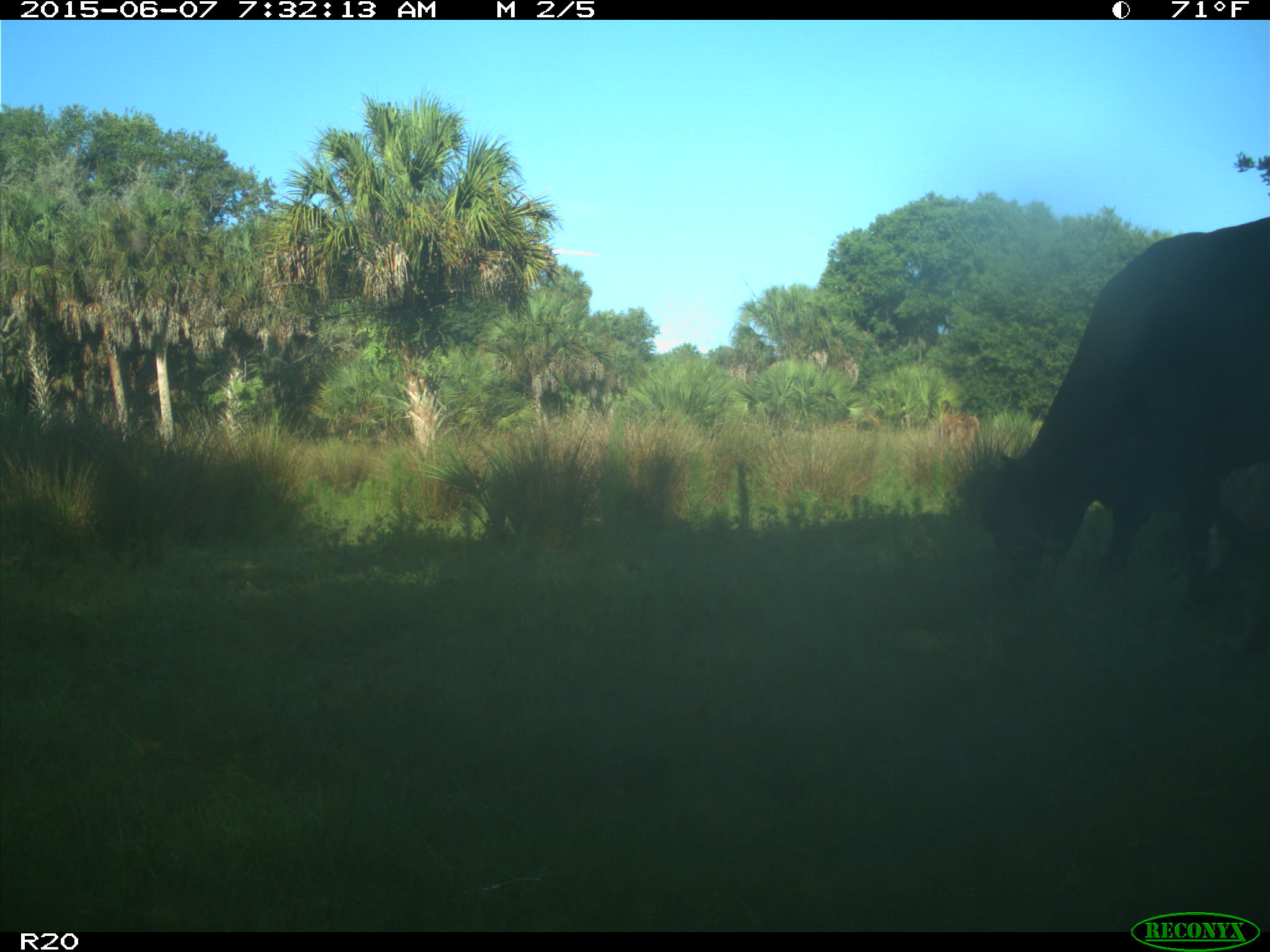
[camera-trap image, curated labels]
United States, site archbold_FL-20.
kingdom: Animalia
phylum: Chordata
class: Mammalia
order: Artiodactyla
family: Bovidae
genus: Bos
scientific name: Bos taurus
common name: domestic cow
Bos taurus (domestic cow).